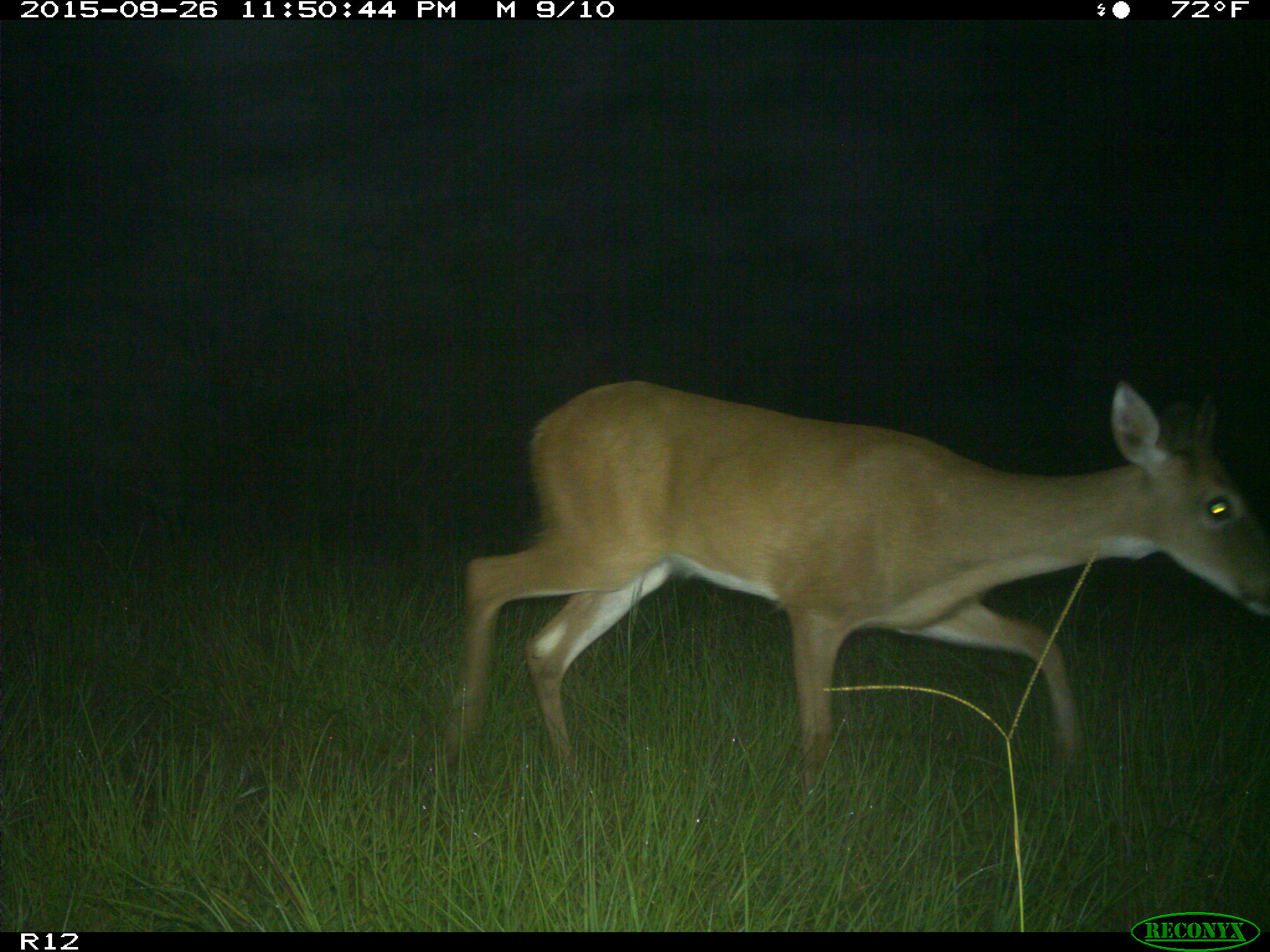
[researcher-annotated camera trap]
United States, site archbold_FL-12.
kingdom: Animalia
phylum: Chordata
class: Mammalia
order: Artiodactyla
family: Cervidae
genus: Odocoileus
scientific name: Odocoileus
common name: deer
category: unidentified deer